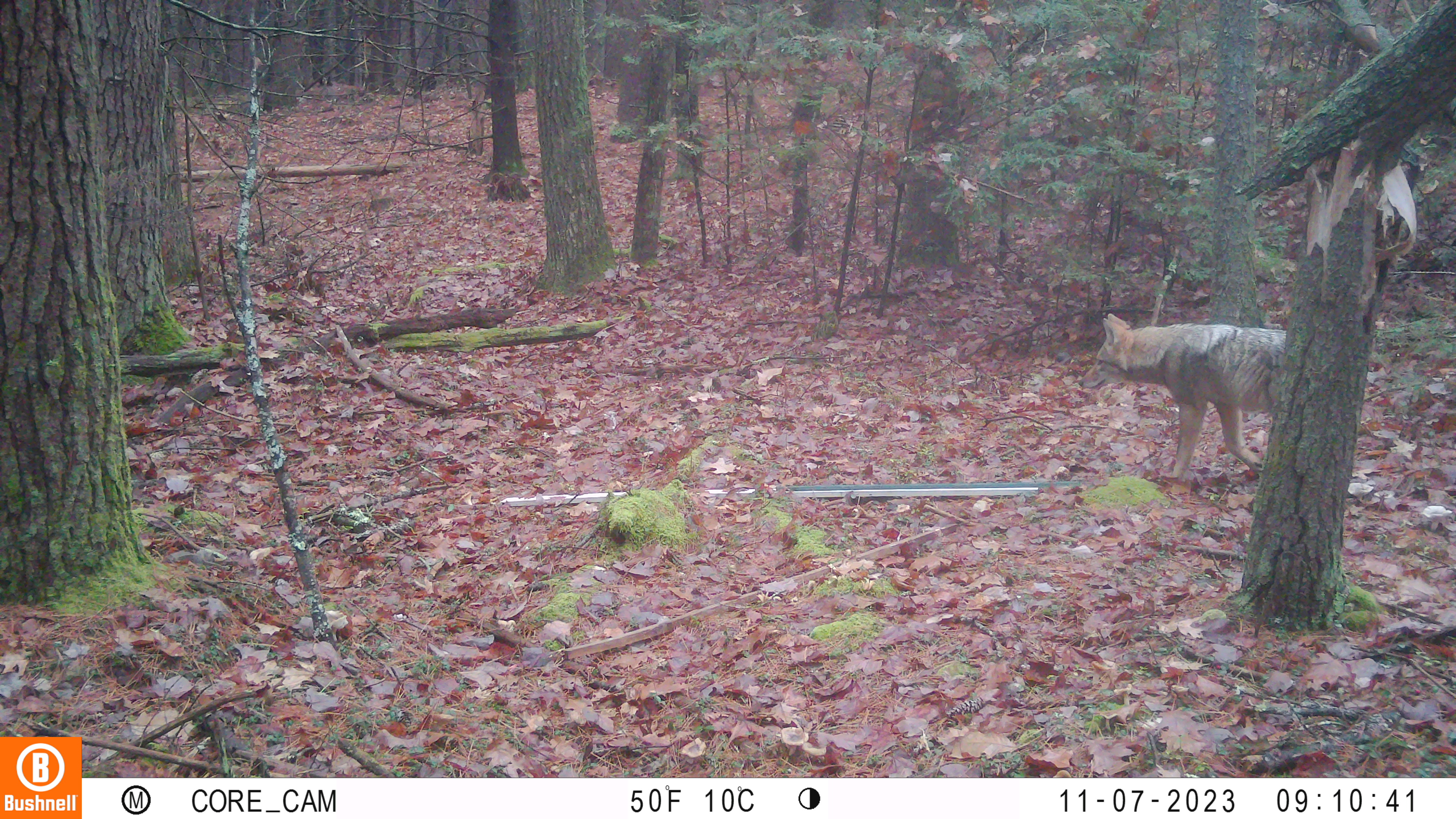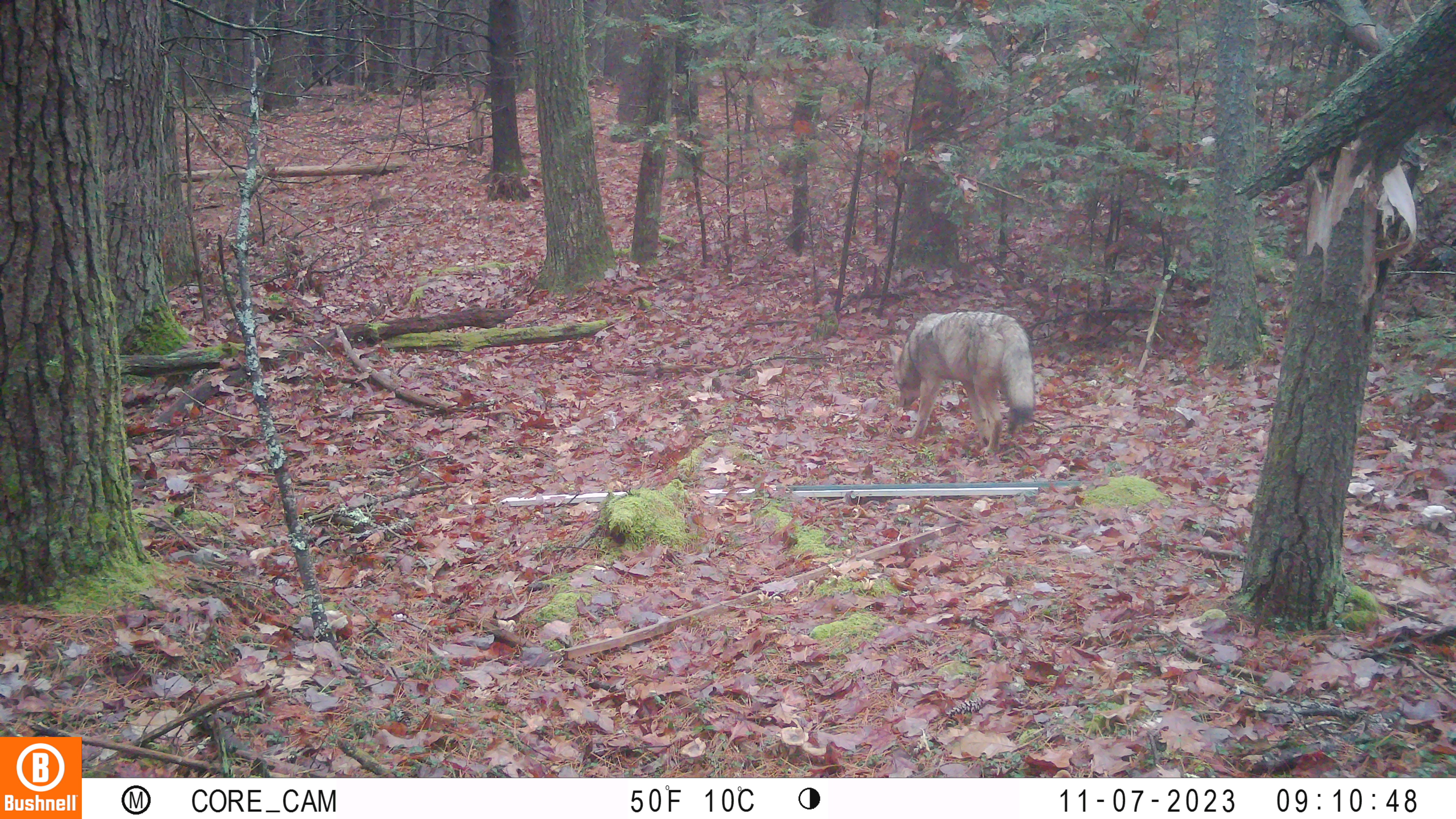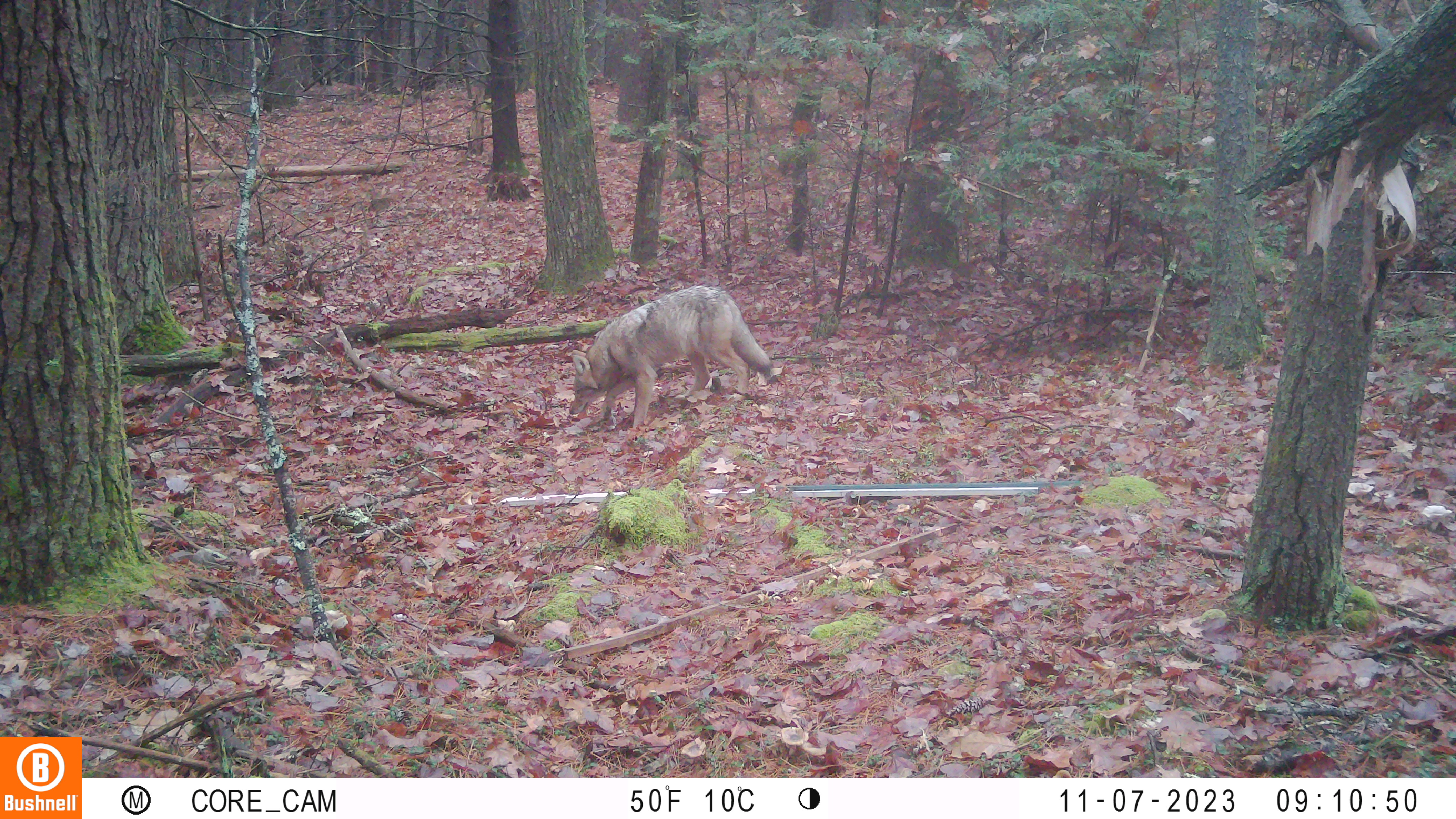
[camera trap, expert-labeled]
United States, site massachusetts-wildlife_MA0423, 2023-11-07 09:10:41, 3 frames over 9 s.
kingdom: Animalia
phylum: Chordata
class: Mammalia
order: Carnivora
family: Canidae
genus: Canis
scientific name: Canis latrans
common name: coyote